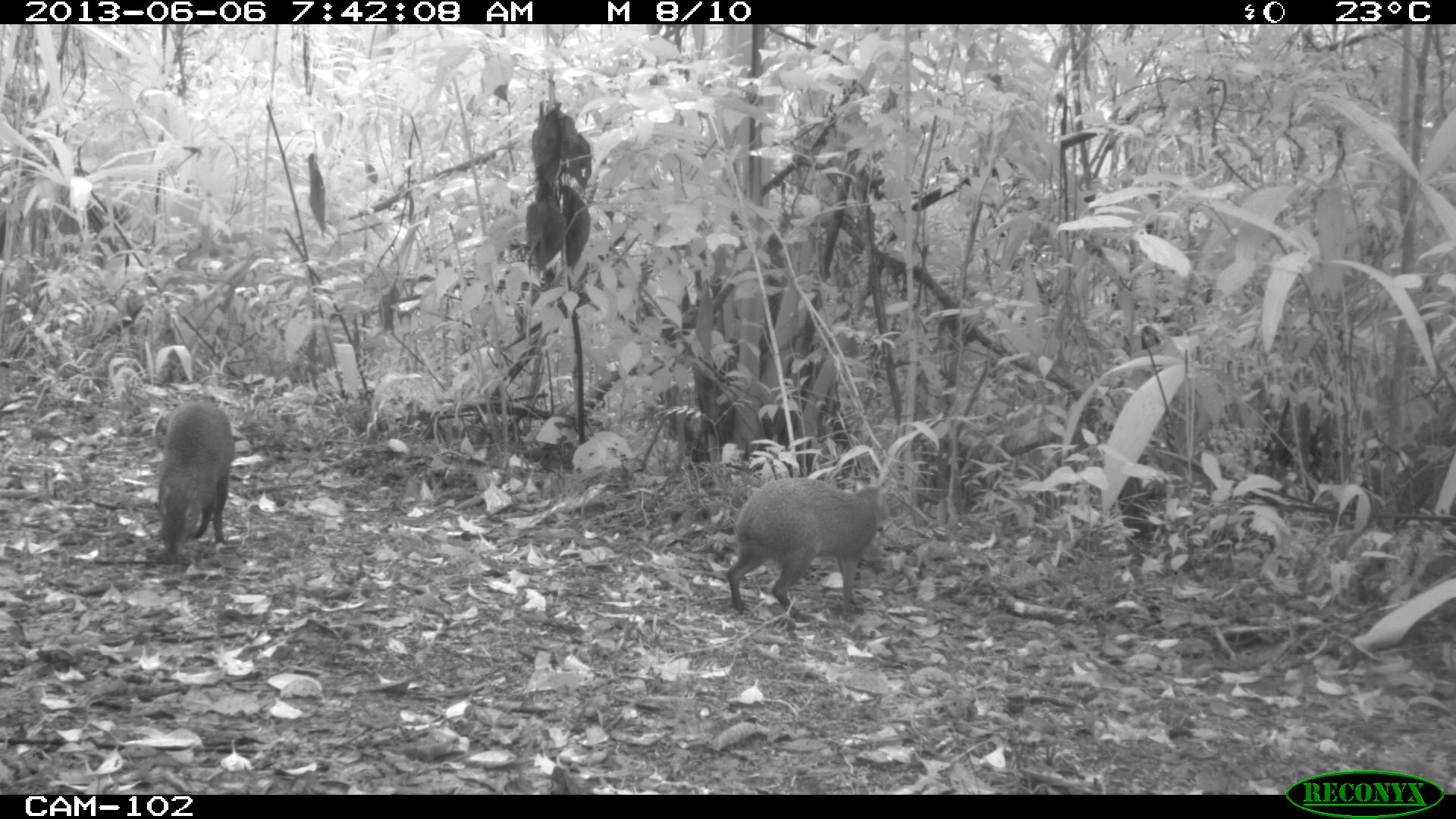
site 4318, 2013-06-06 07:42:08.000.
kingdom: Animalia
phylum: Chordata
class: Mammalia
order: Rodentia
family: Dasyproctidae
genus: Dasyprocta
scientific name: Dasyprocta punctata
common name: central american agouti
Dasyprocta punctata (central american agouti), count 2.